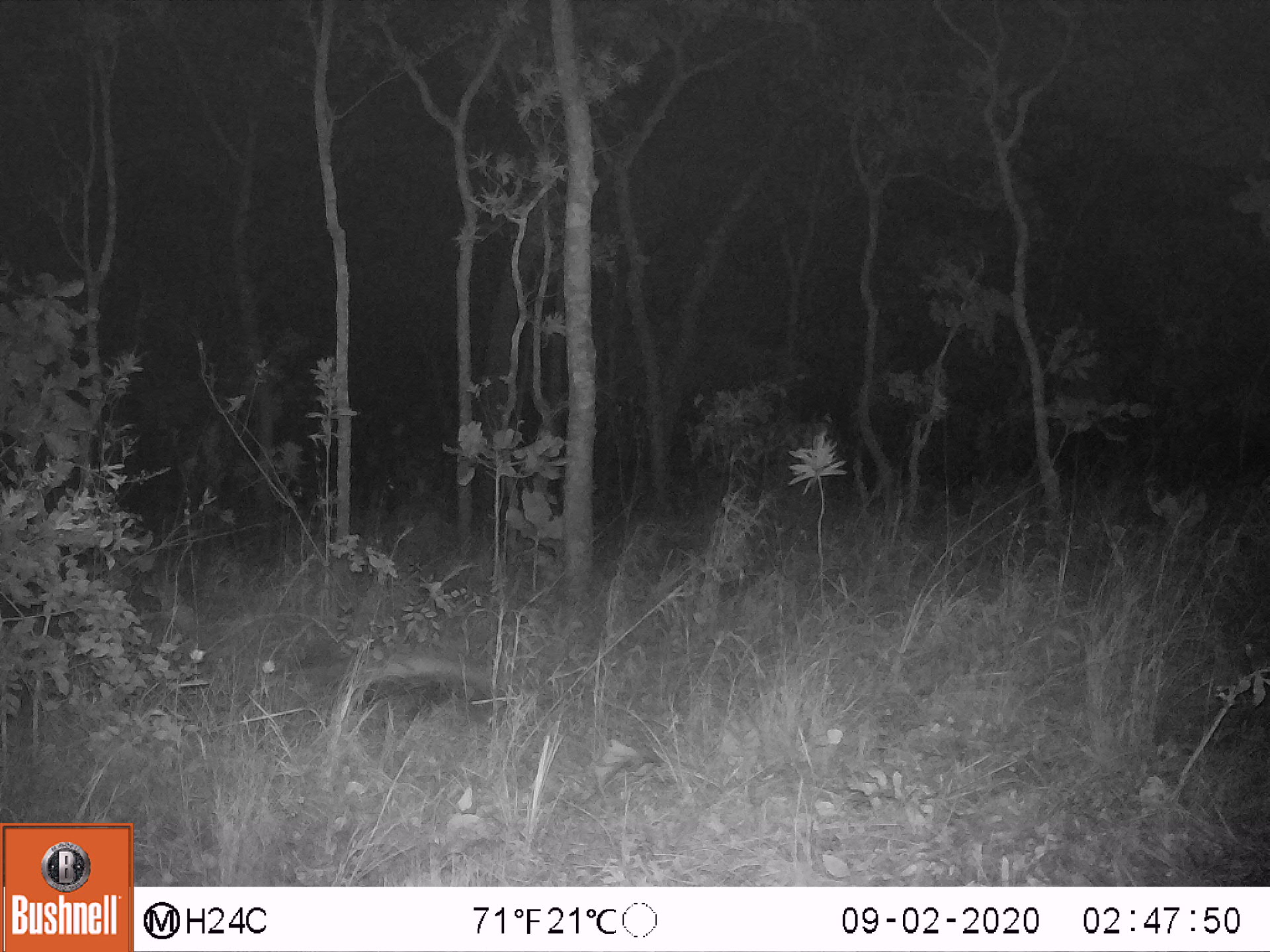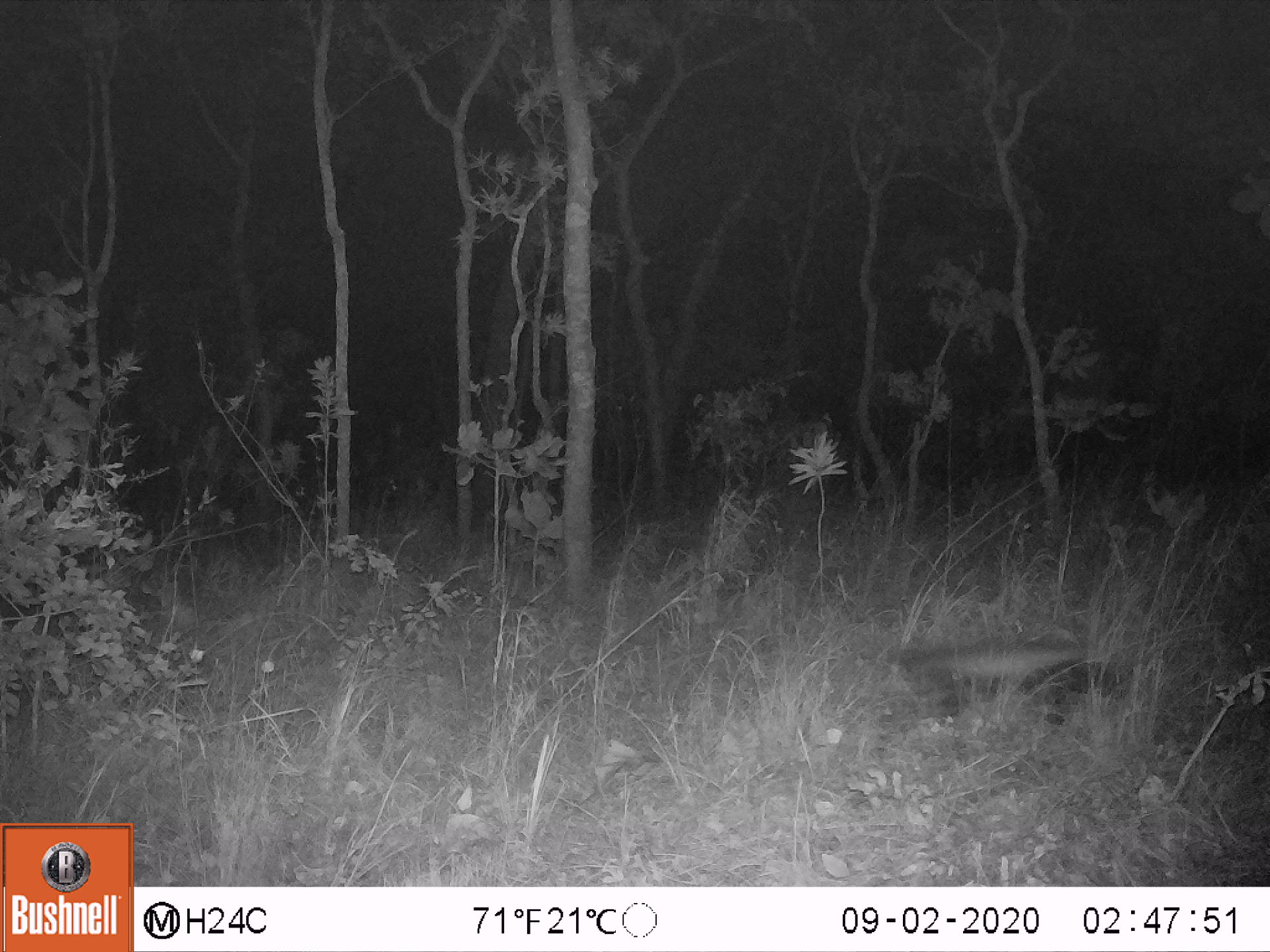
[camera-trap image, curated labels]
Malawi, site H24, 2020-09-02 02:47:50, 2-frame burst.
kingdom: Animalia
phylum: Chordata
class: Mammalia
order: Carnivora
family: Mustelidae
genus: Mellivora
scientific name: Mellivora capensis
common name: honey badger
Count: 1.